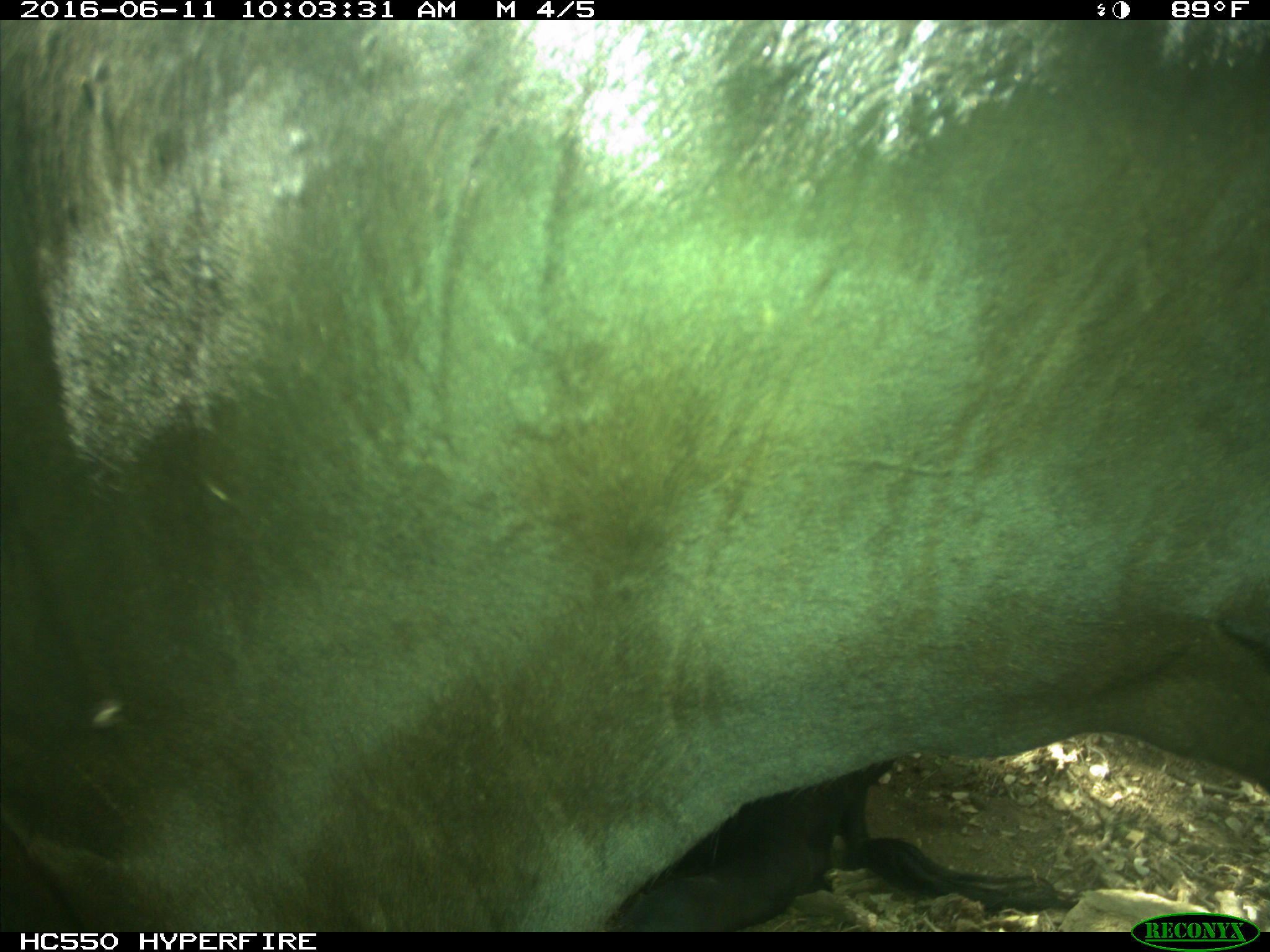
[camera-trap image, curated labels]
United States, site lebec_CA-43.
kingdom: Animalia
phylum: Chordata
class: Mammalia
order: Artiodactyla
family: Bovidae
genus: Bos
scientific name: Bos taurus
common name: domestic cow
Bos taurus (domestic cow).